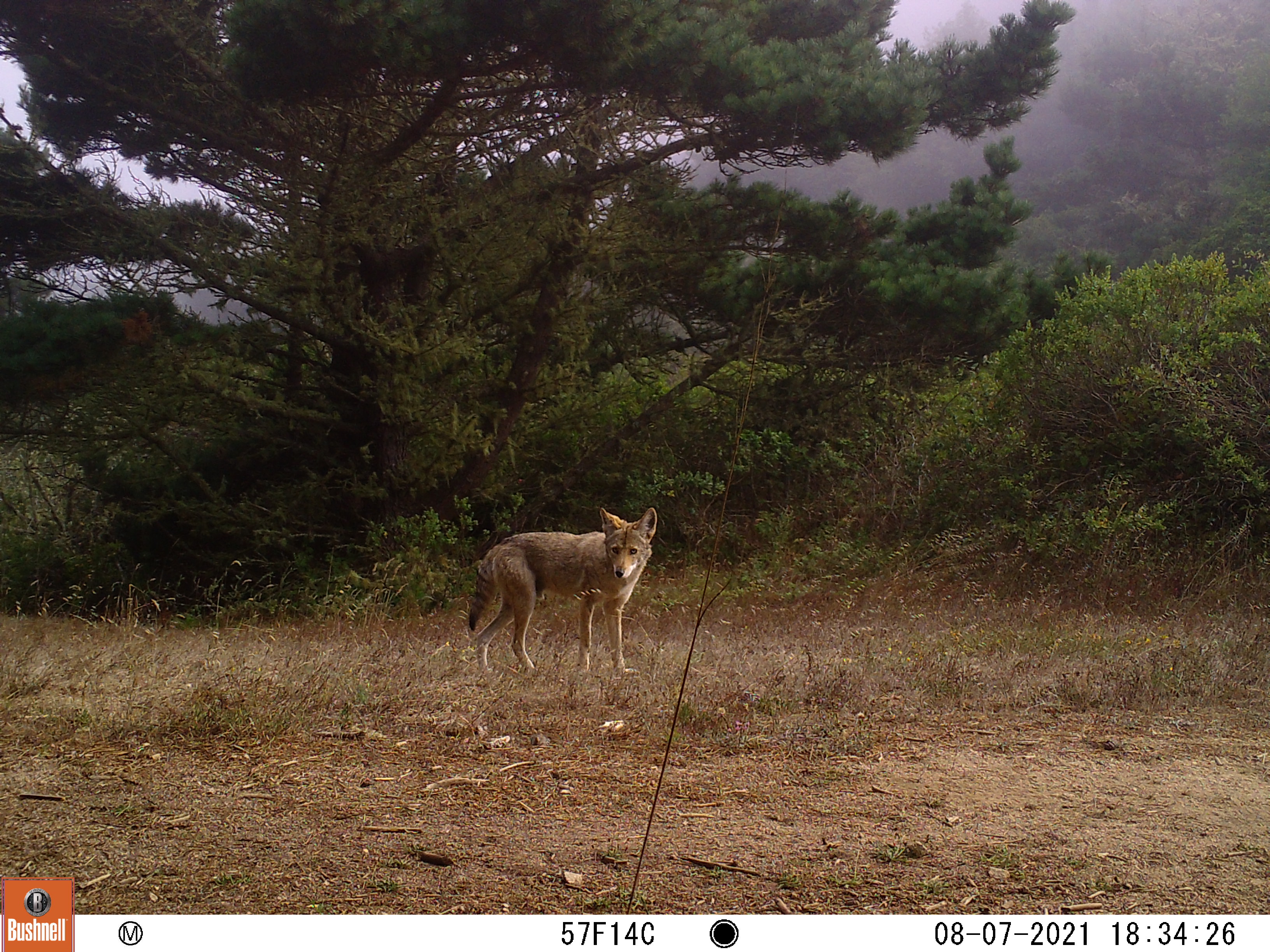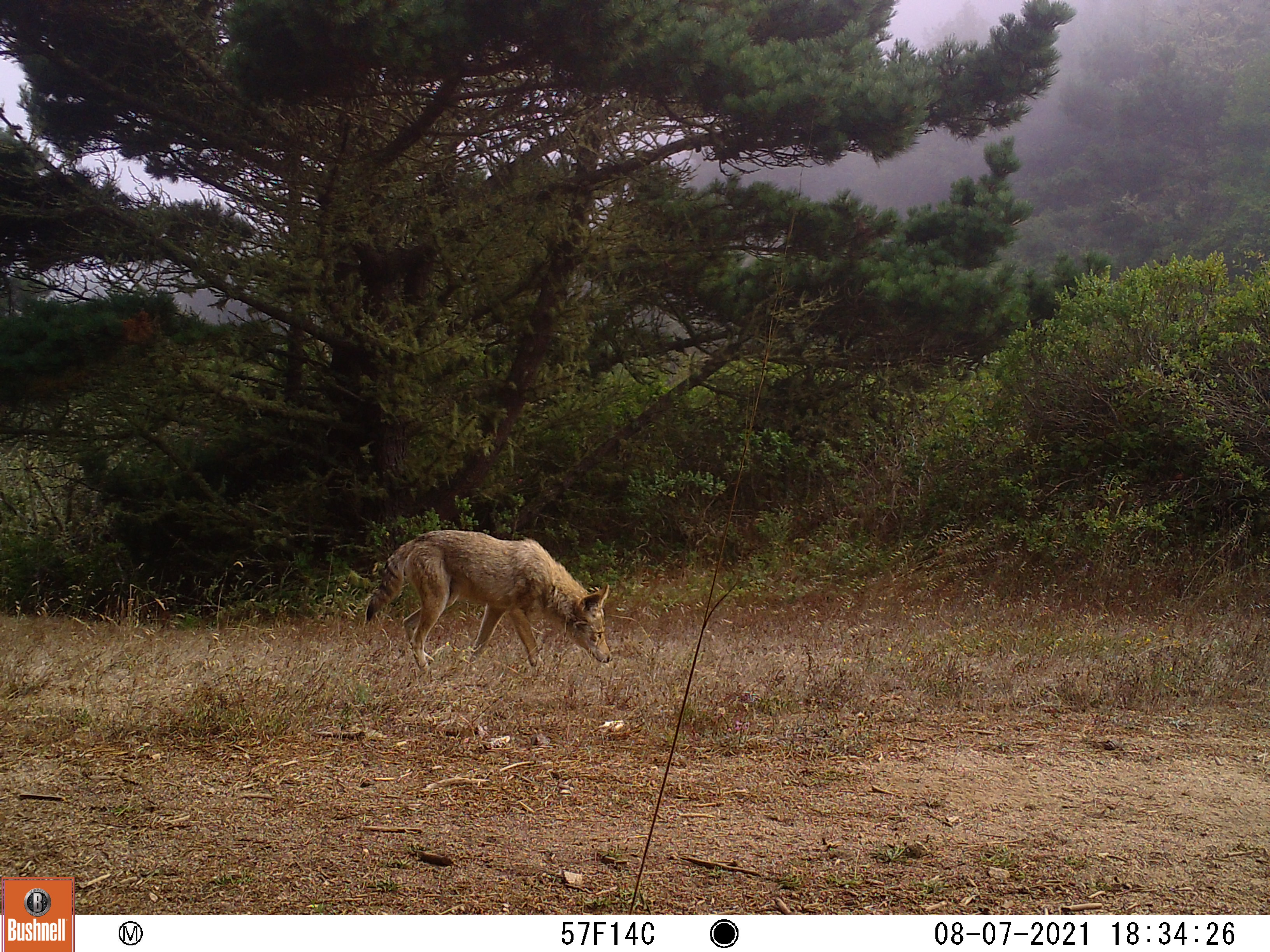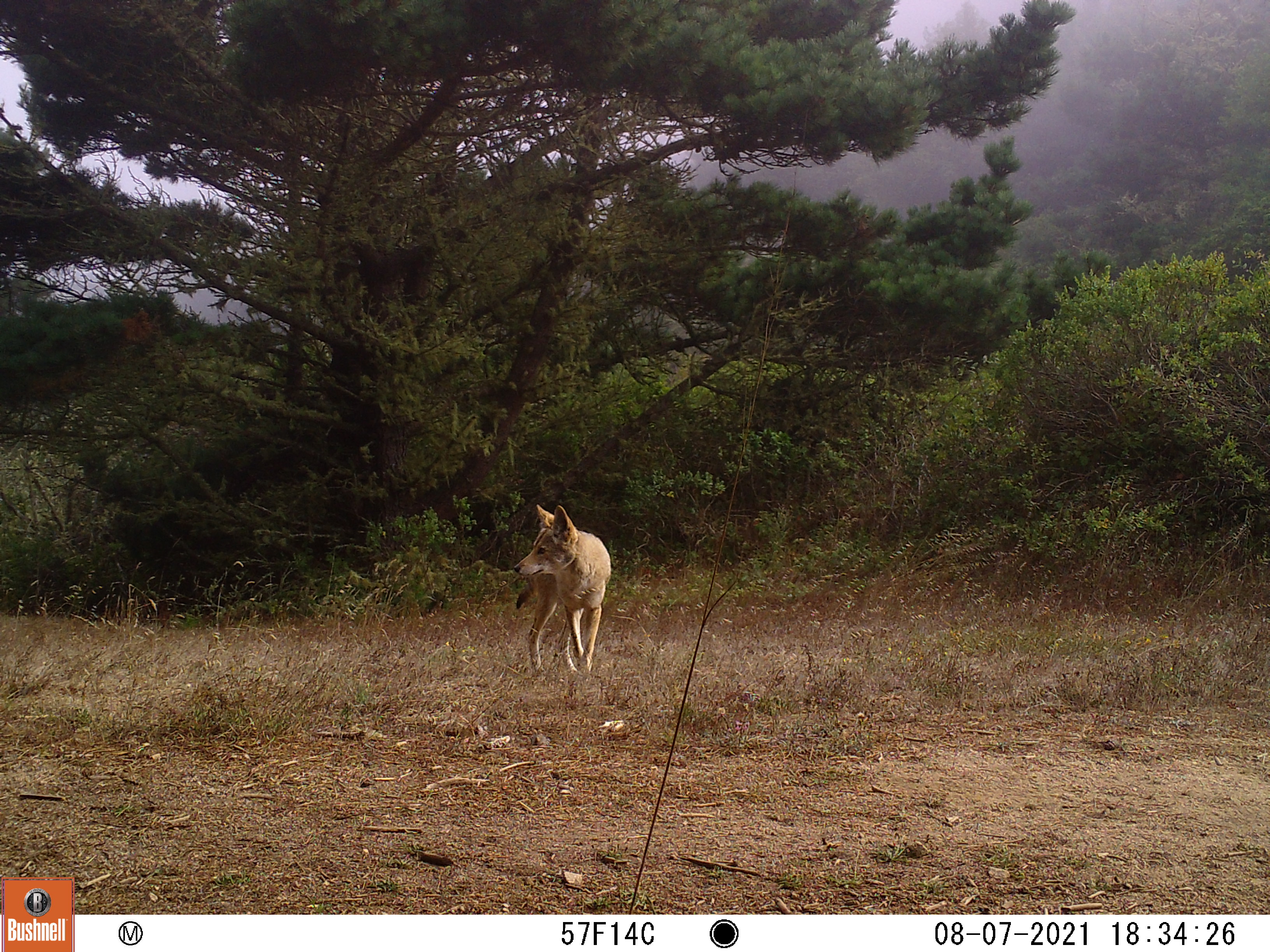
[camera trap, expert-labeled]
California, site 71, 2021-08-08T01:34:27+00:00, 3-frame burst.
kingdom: Animalia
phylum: Chordata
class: Mammalia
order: Carnivora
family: Canidae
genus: Canis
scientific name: Canis latrans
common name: coyote